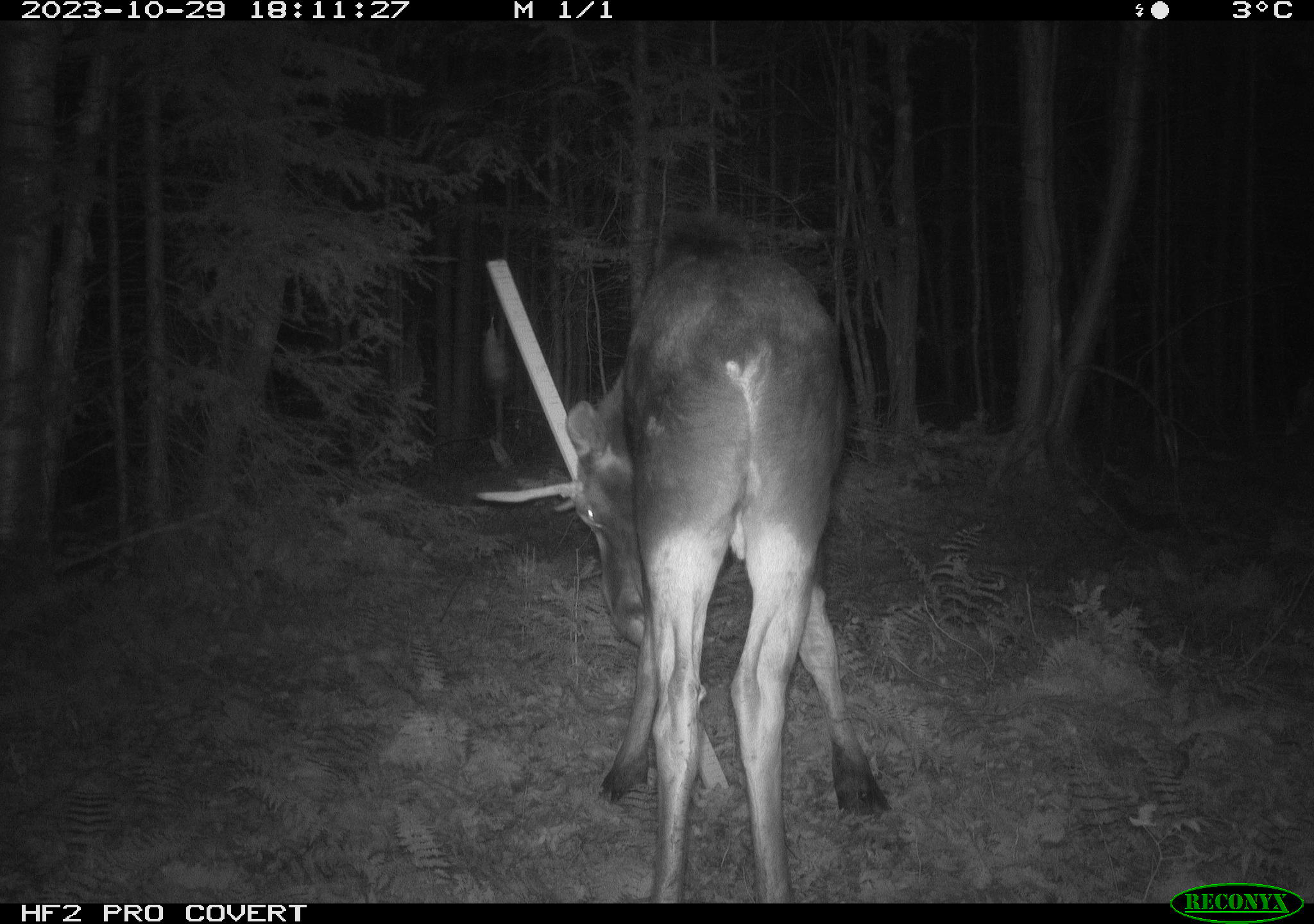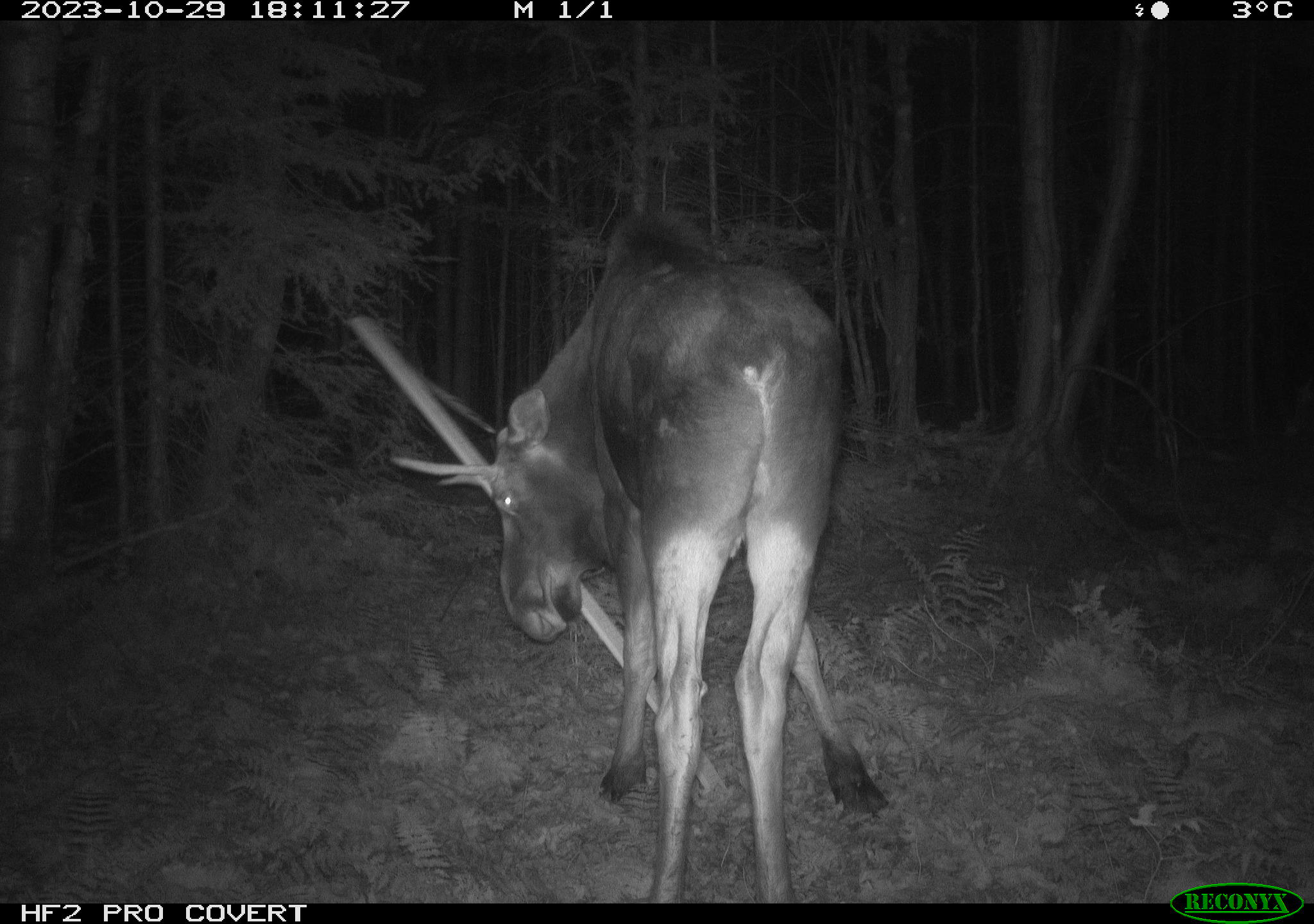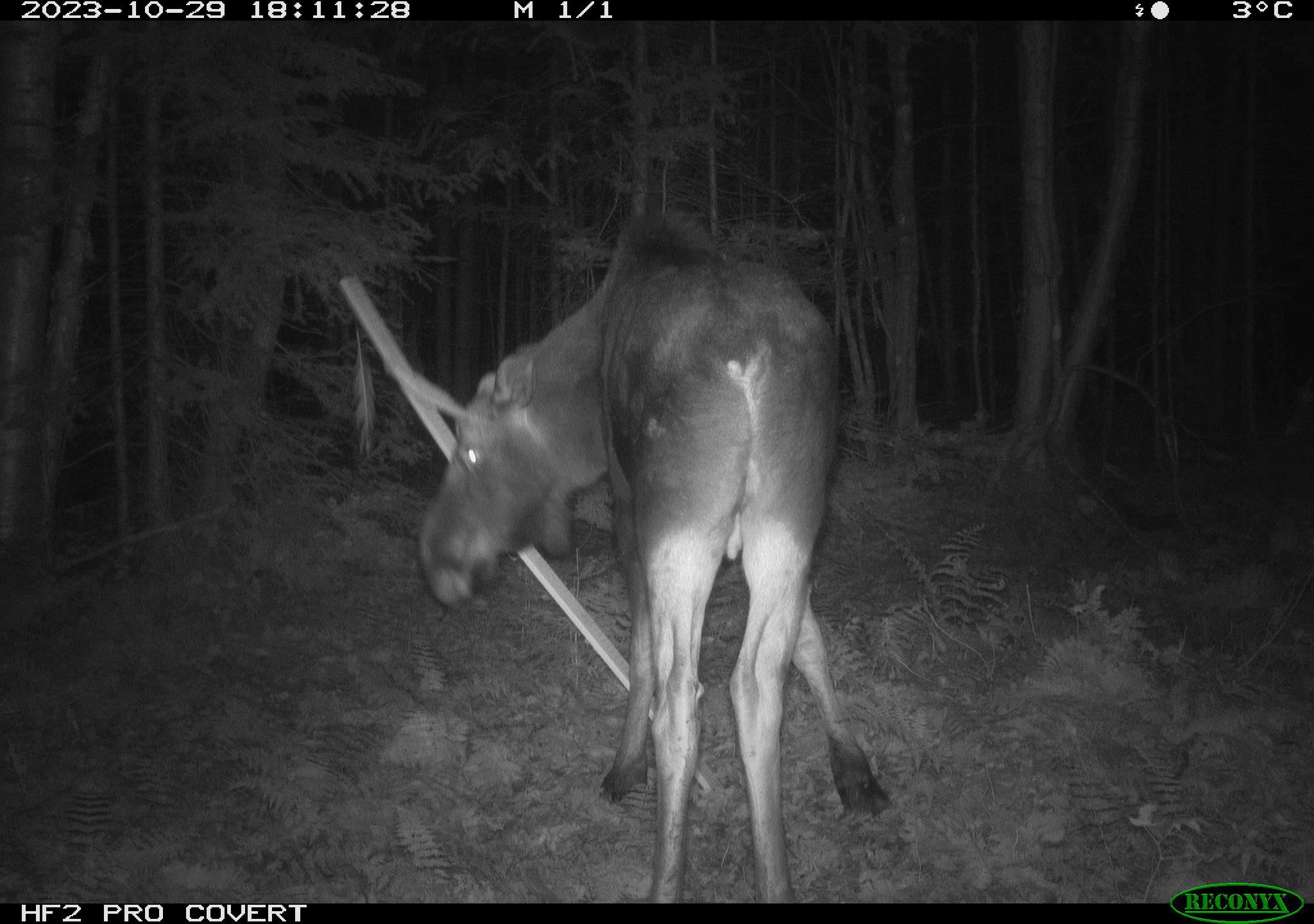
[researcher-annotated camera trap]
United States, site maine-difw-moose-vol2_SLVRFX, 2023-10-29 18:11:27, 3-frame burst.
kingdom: Animalia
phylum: Chordata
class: Mammalia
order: Artiodactyla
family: Cervidae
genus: Alces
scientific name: Alces alces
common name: moose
Moose (Alces alces).